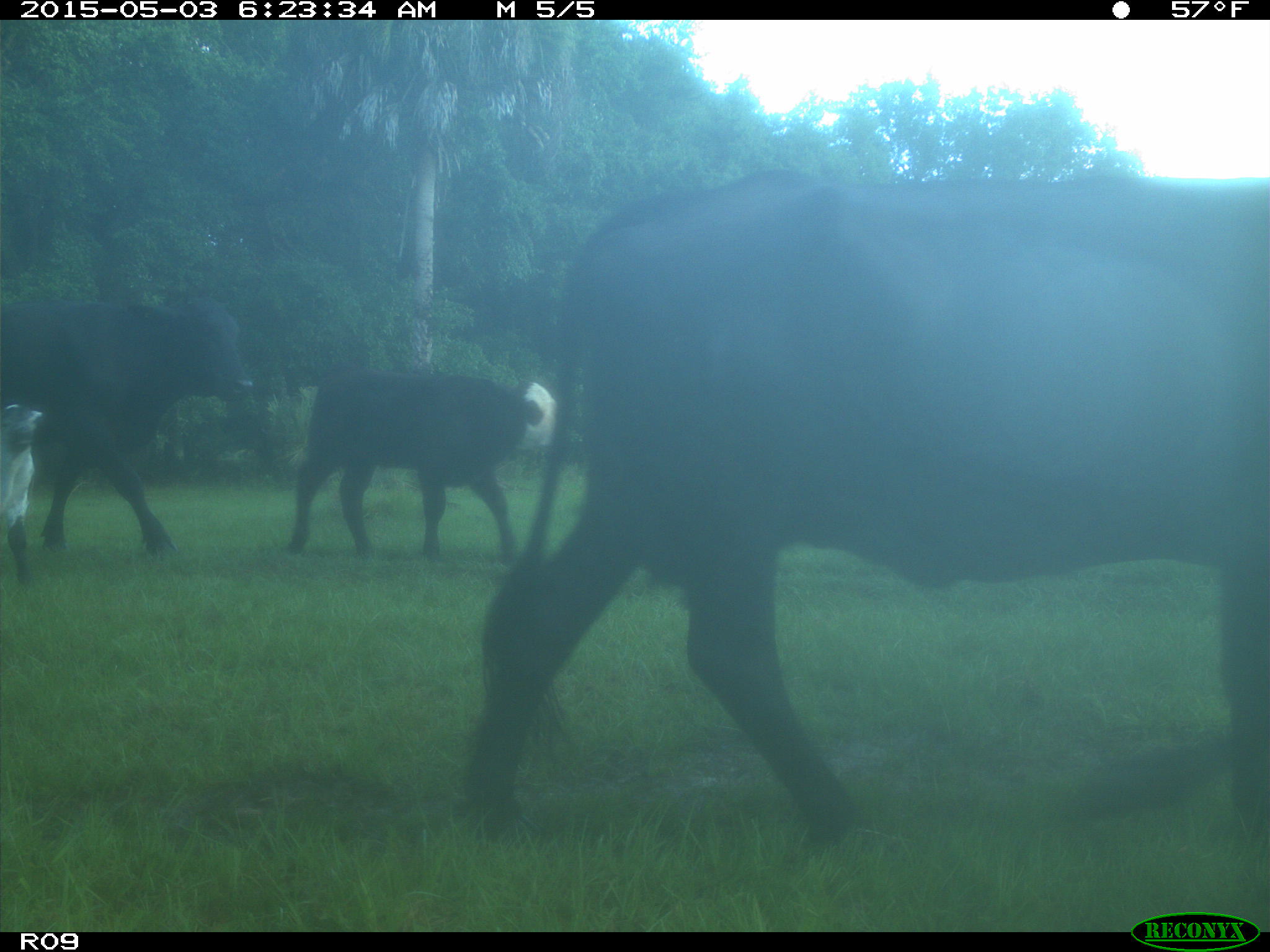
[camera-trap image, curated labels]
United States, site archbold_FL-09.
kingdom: Animalia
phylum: Chordata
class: Mammalia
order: Artiodactyla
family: Bovidae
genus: Bos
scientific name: Bos taurus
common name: domestic cow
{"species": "Bos taurus (domestic cow)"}